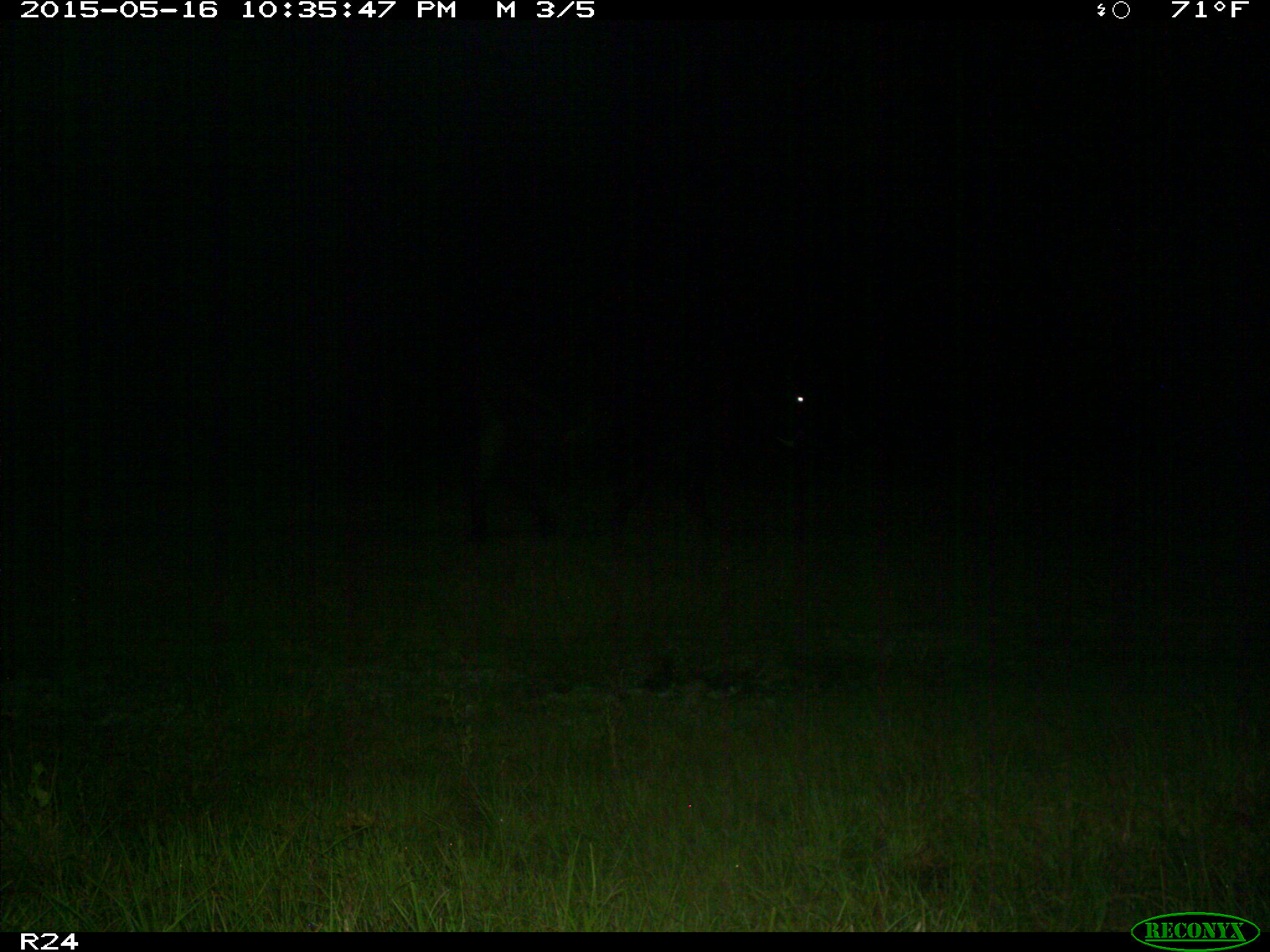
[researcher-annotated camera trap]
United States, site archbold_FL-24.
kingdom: Animalia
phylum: Chordata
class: Mammalia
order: Artiodactyla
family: Bovidae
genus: Bos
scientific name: Bos taurus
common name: domestic cow